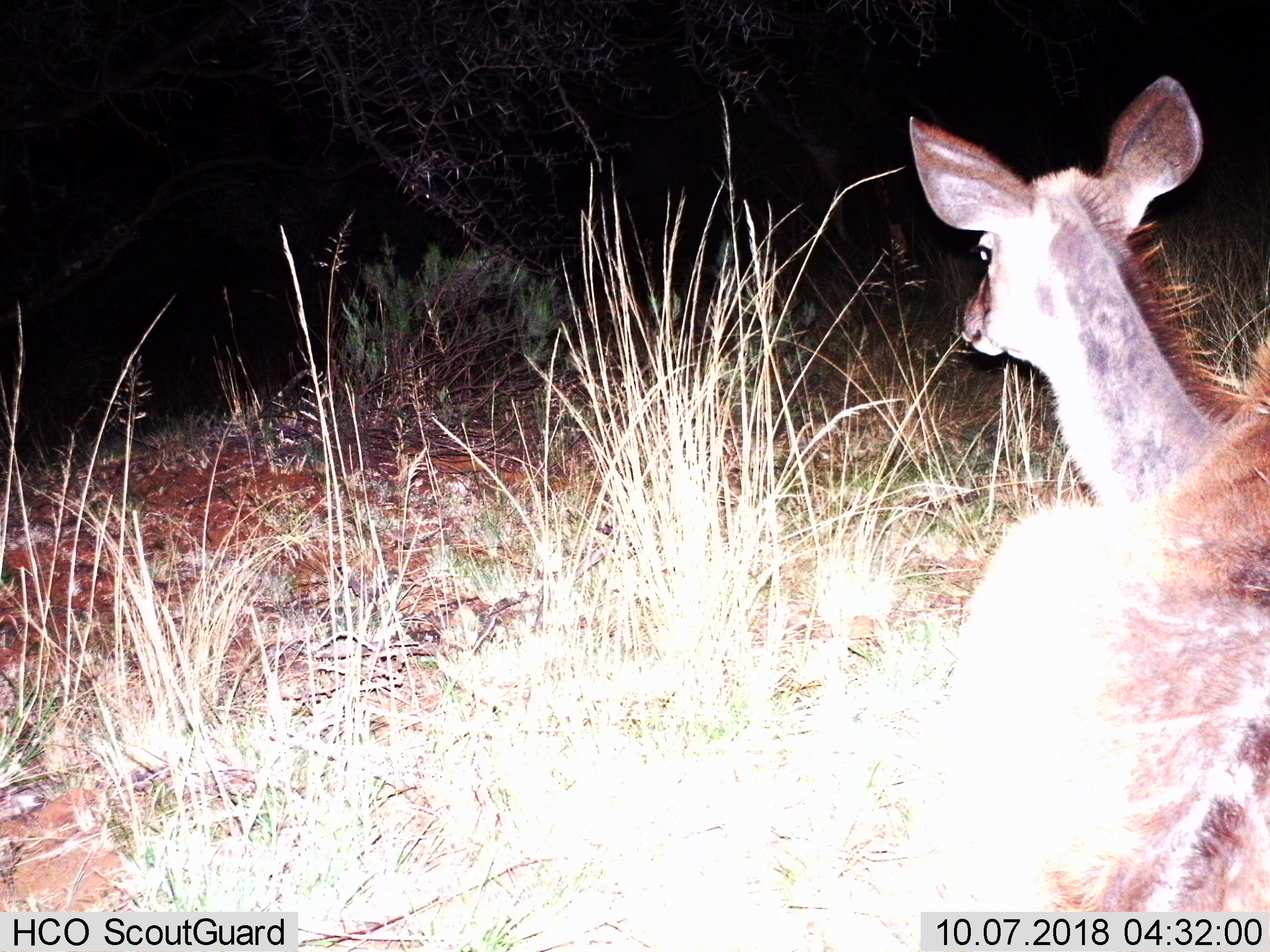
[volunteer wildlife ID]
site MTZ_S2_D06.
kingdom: Animalia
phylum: Chordata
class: Mammalia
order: Artiodactyla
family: Bovidae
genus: Tragelaphus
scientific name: Tragelaphus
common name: kudu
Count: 1.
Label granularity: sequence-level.